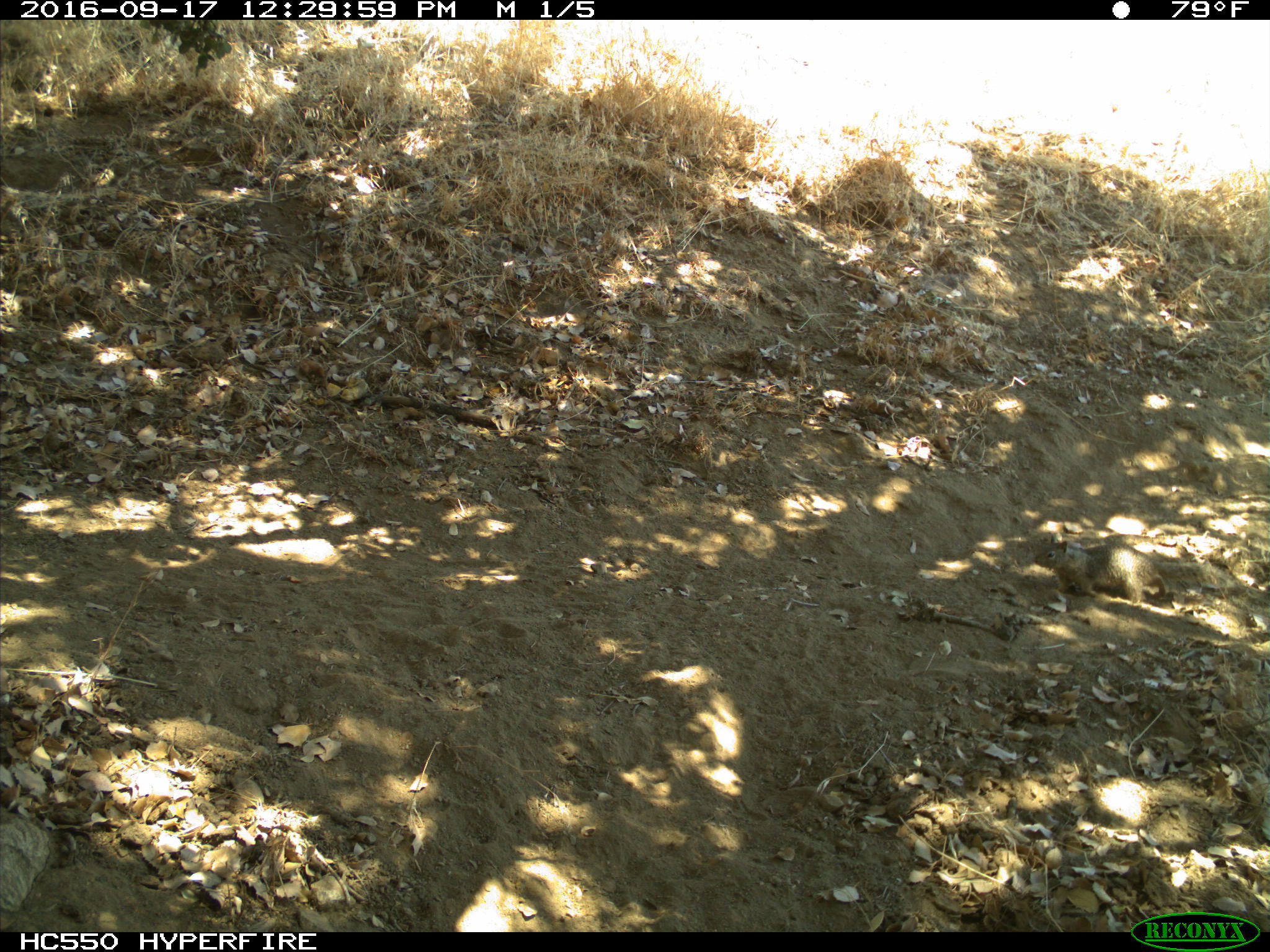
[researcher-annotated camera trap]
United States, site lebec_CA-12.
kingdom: Animalia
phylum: Chordata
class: Mammalia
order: Rodentia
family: Sciuridae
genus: Otospermophilus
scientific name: Otospermophilus beecheyi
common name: california ground squirrel